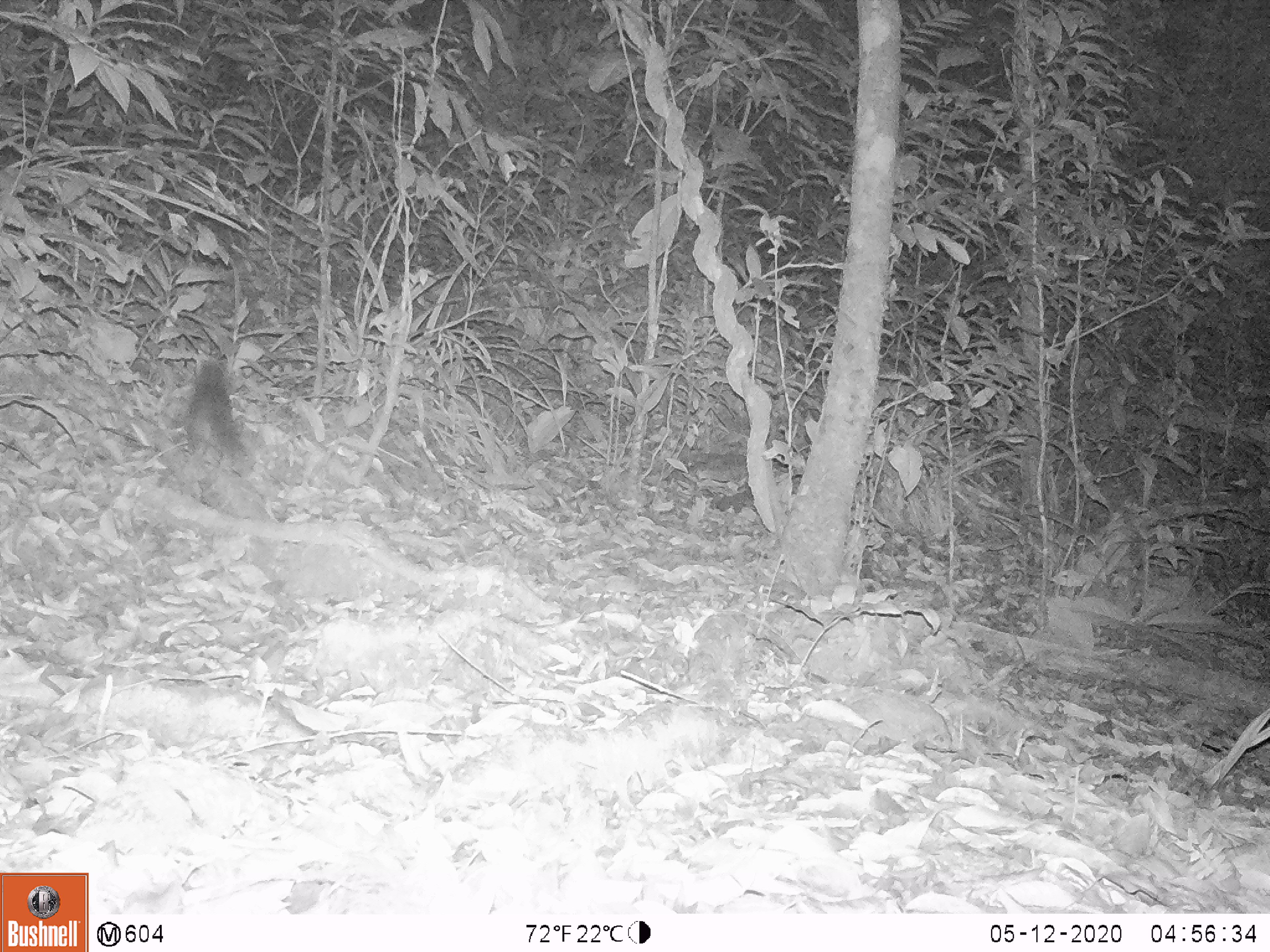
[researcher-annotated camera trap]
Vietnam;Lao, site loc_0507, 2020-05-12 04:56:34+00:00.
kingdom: Animalia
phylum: Chordata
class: Mammalia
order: Carnivora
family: Mustelidae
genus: Melogale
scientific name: Melogale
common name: ferret badger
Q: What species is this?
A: Ferret badger (Melogale).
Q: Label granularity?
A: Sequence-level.